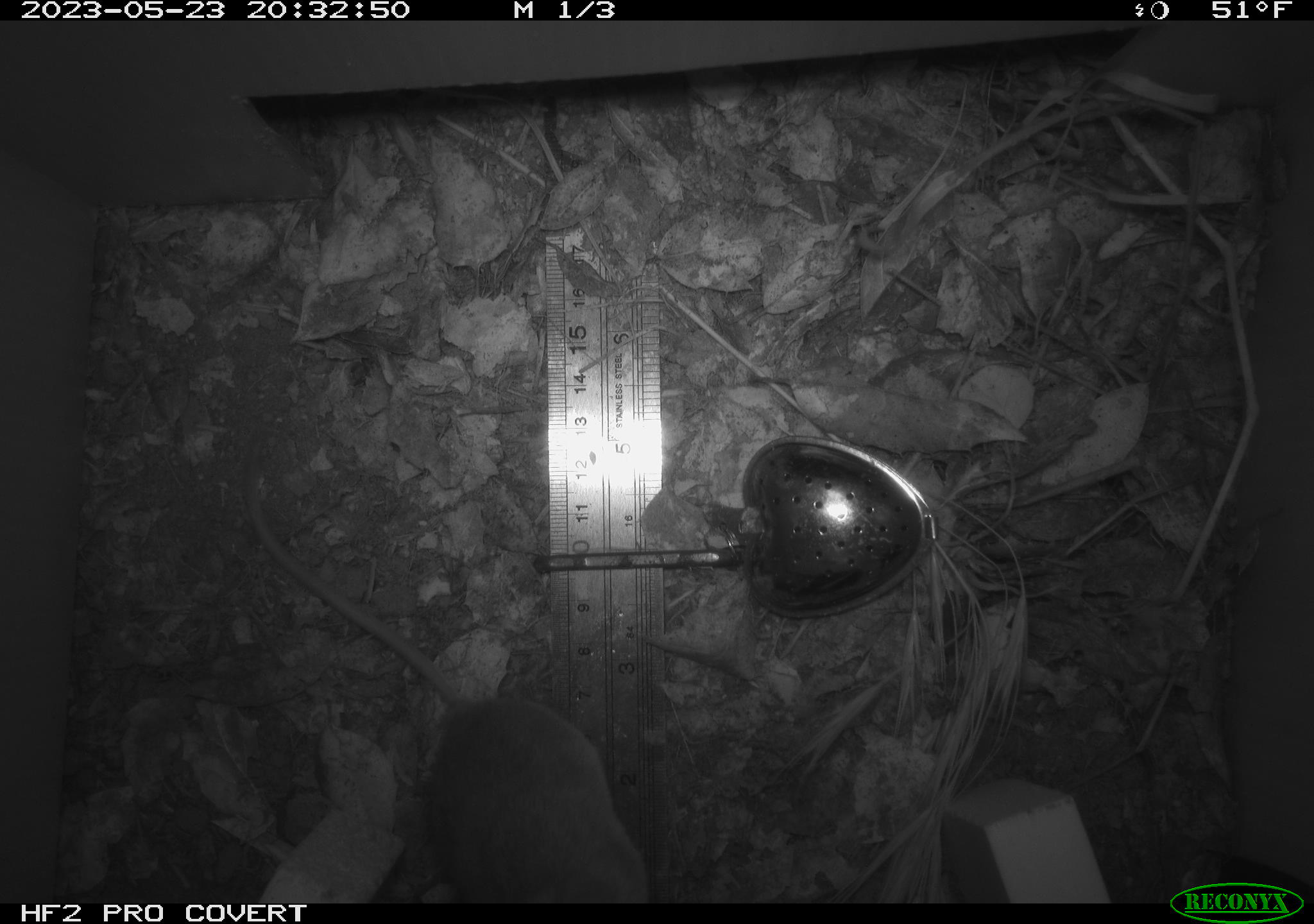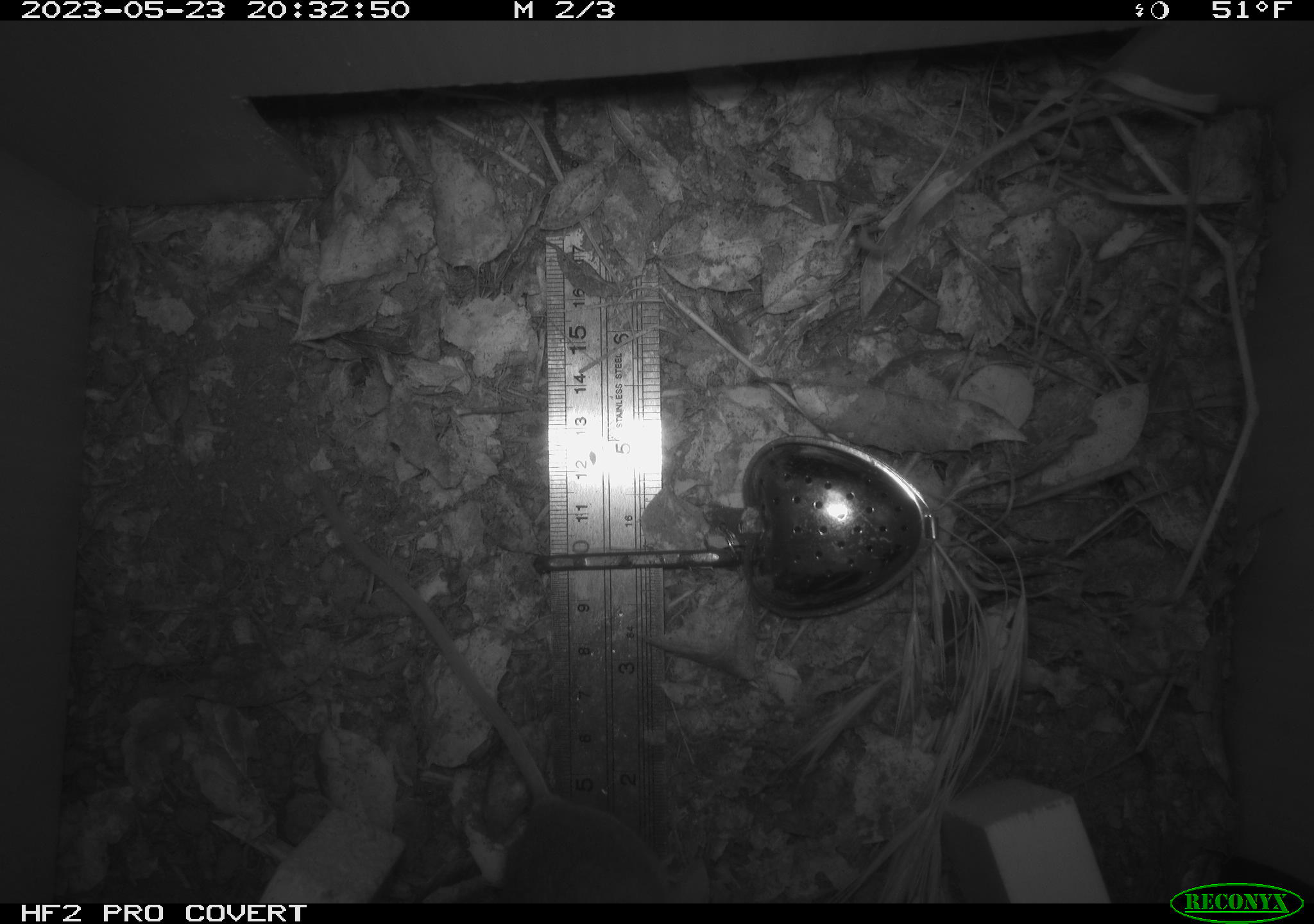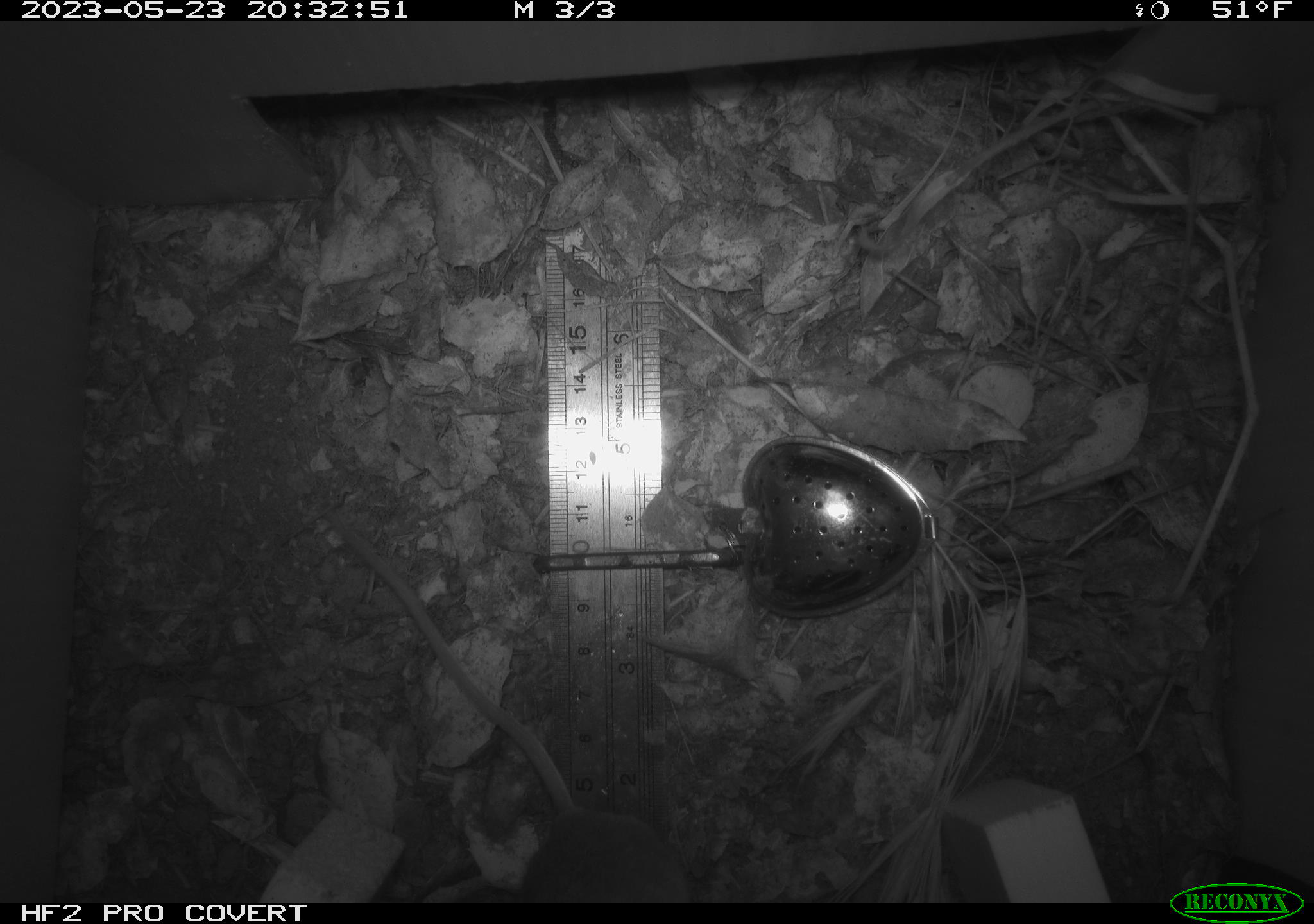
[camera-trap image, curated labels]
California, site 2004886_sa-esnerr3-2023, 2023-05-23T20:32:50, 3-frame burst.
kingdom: Animalia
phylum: Chordata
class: Mammalia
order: Rodentia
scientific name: Rodentia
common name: mouse species